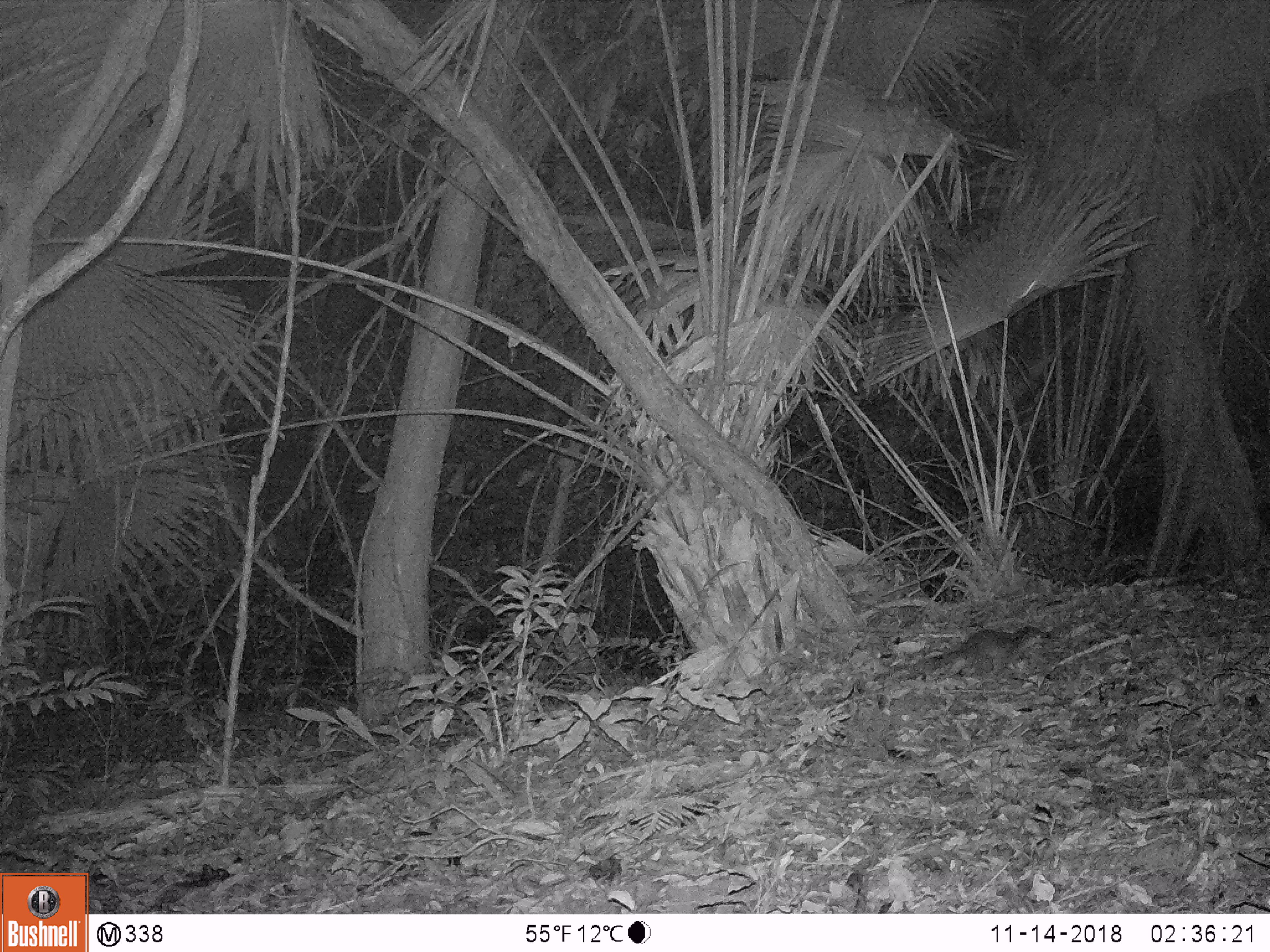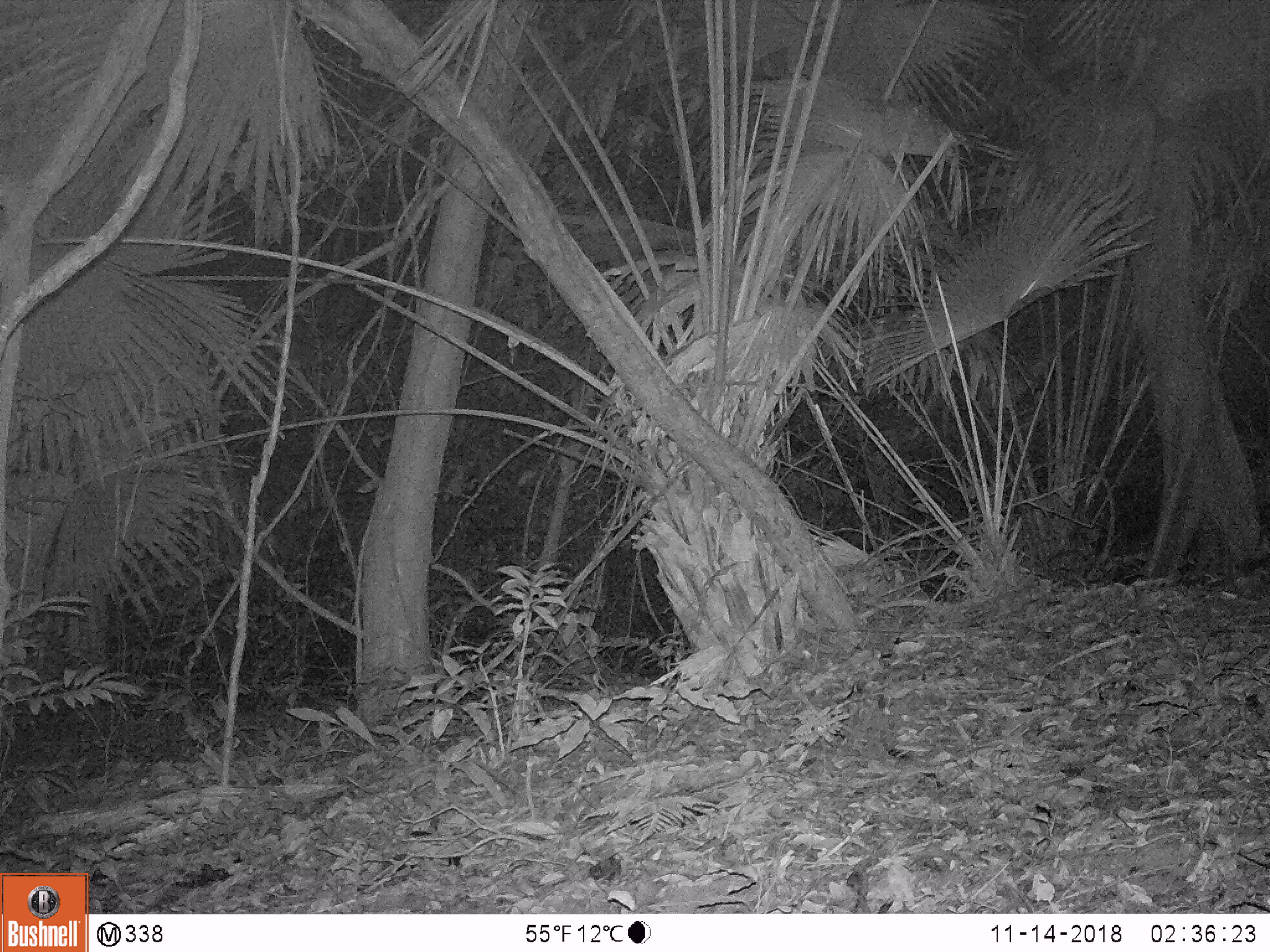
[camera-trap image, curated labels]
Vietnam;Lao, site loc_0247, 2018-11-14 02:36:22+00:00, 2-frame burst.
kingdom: Animalia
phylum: Chordata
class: Mammalia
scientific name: Mammalia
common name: mammal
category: unidentified small mammal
Unidentified small mammal (mammal) (Mammalia). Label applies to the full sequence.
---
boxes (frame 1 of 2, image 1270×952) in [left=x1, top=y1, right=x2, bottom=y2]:
unidentified small mammal: [left=906, top=625, right=1051, bottom=679]